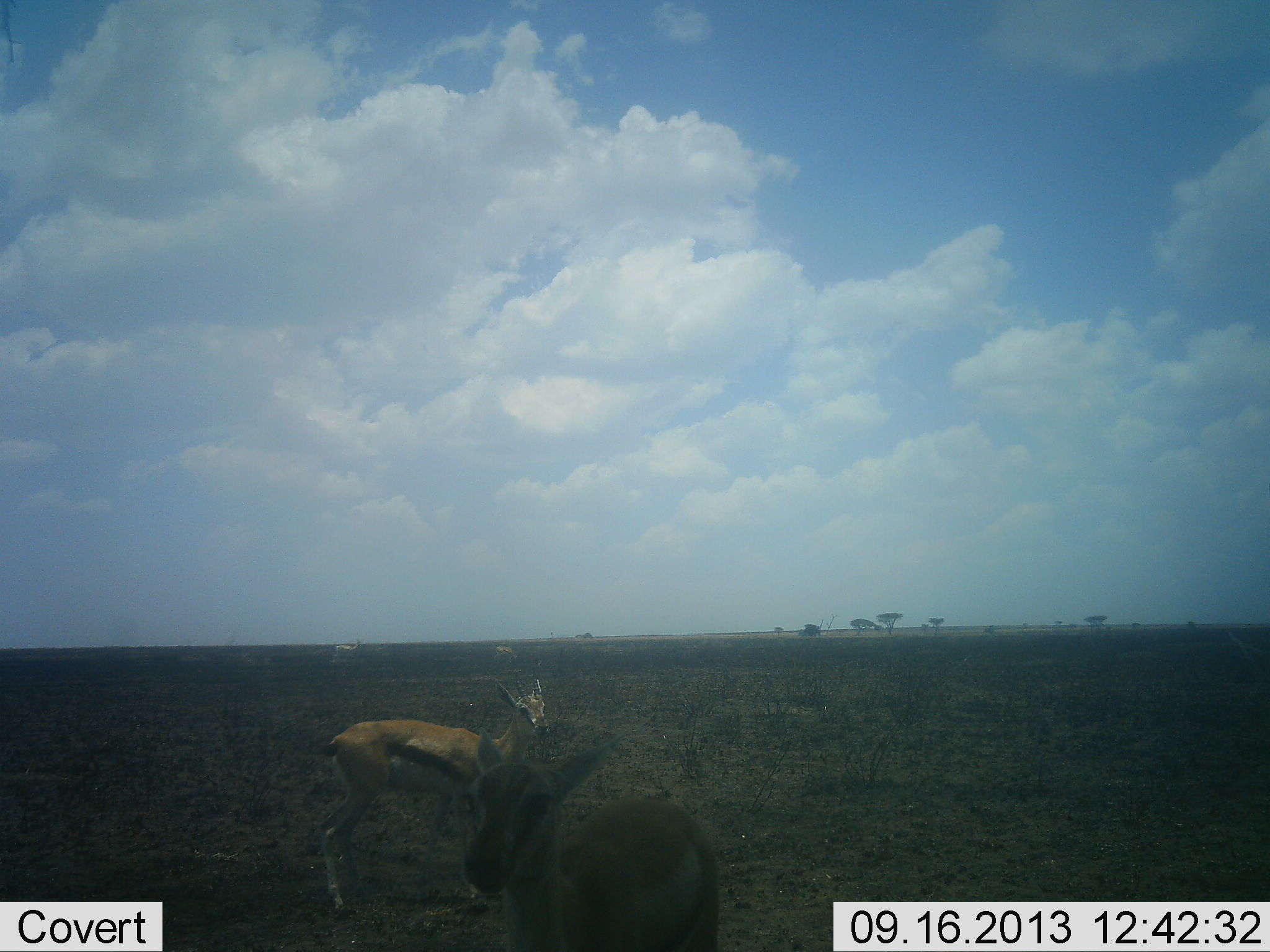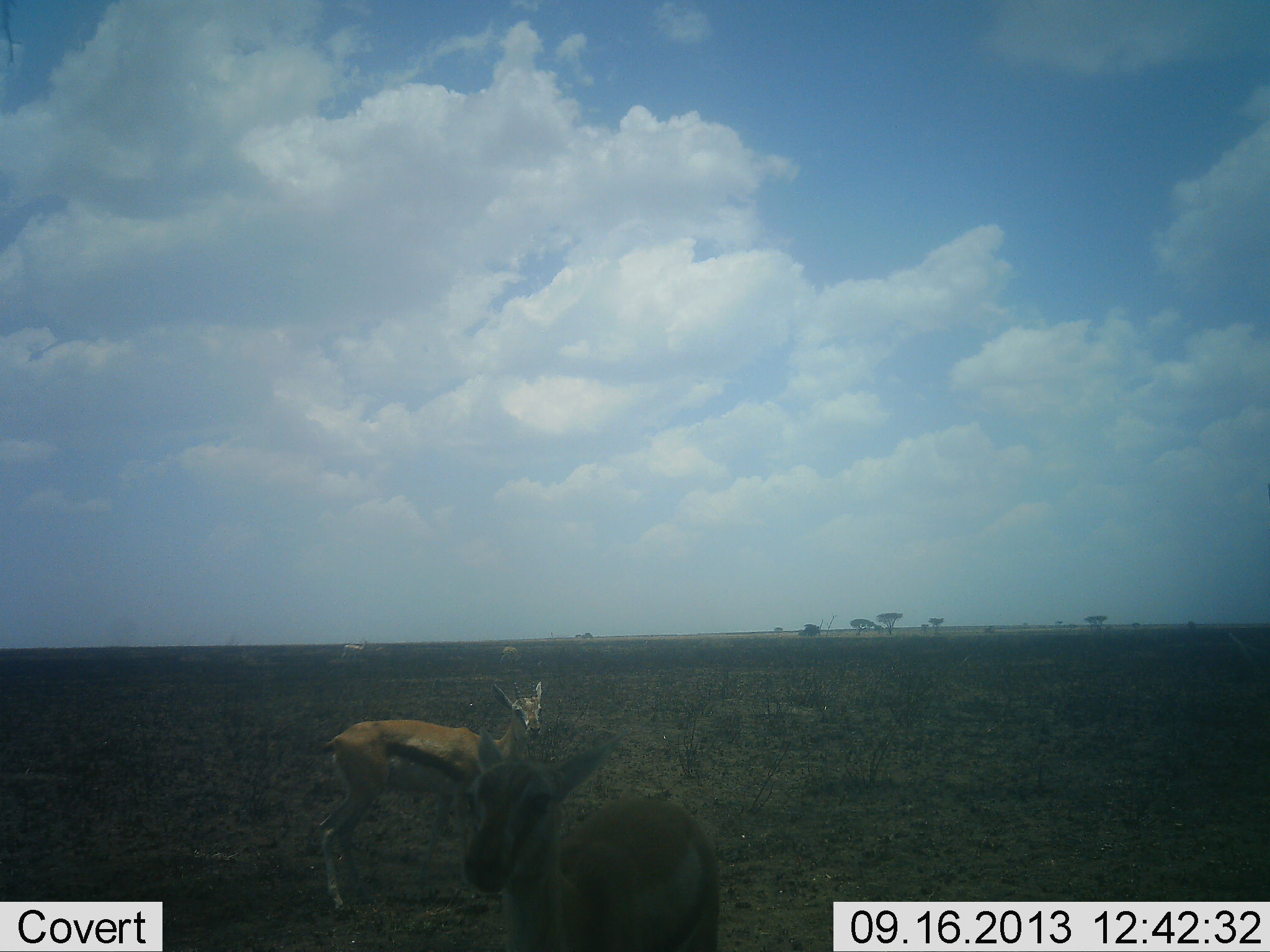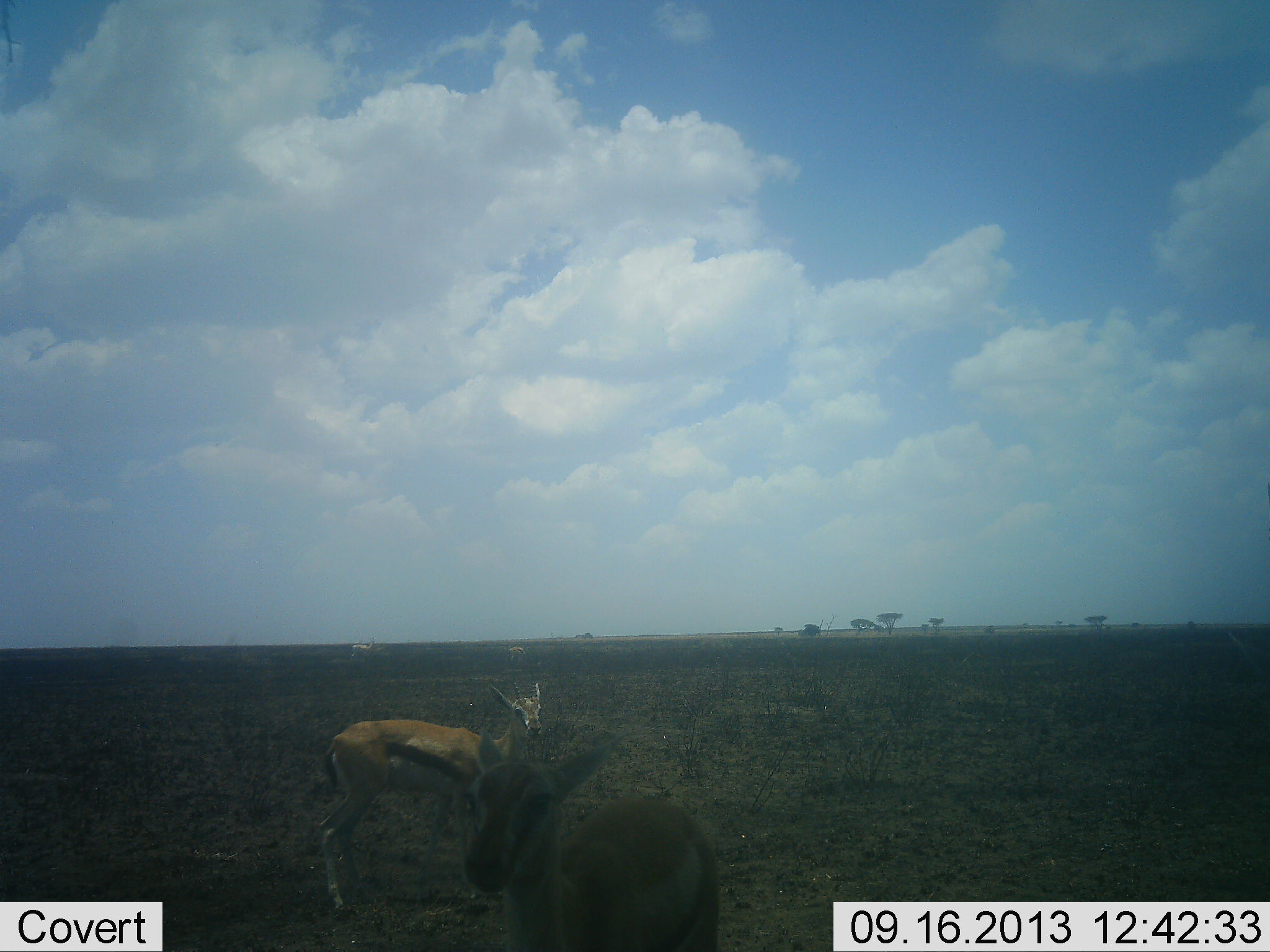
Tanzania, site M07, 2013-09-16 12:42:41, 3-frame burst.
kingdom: Animalia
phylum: Chordata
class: Mammalia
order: Artiodactyla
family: Bovidae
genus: Eudorcas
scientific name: Eudorcas thomsonii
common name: thomson's gazelle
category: gazellethomsons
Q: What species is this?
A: Gazellethomsons (thomson's gazelle) (Eudorcas thomsonii).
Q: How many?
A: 4.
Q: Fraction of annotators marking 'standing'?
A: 85%.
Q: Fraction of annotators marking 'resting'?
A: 10%.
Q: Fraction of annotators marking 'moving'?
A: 50%.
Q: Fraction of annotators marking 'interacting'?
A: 5%.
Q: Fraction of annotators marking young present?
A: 0%.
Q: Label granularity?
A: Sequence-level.